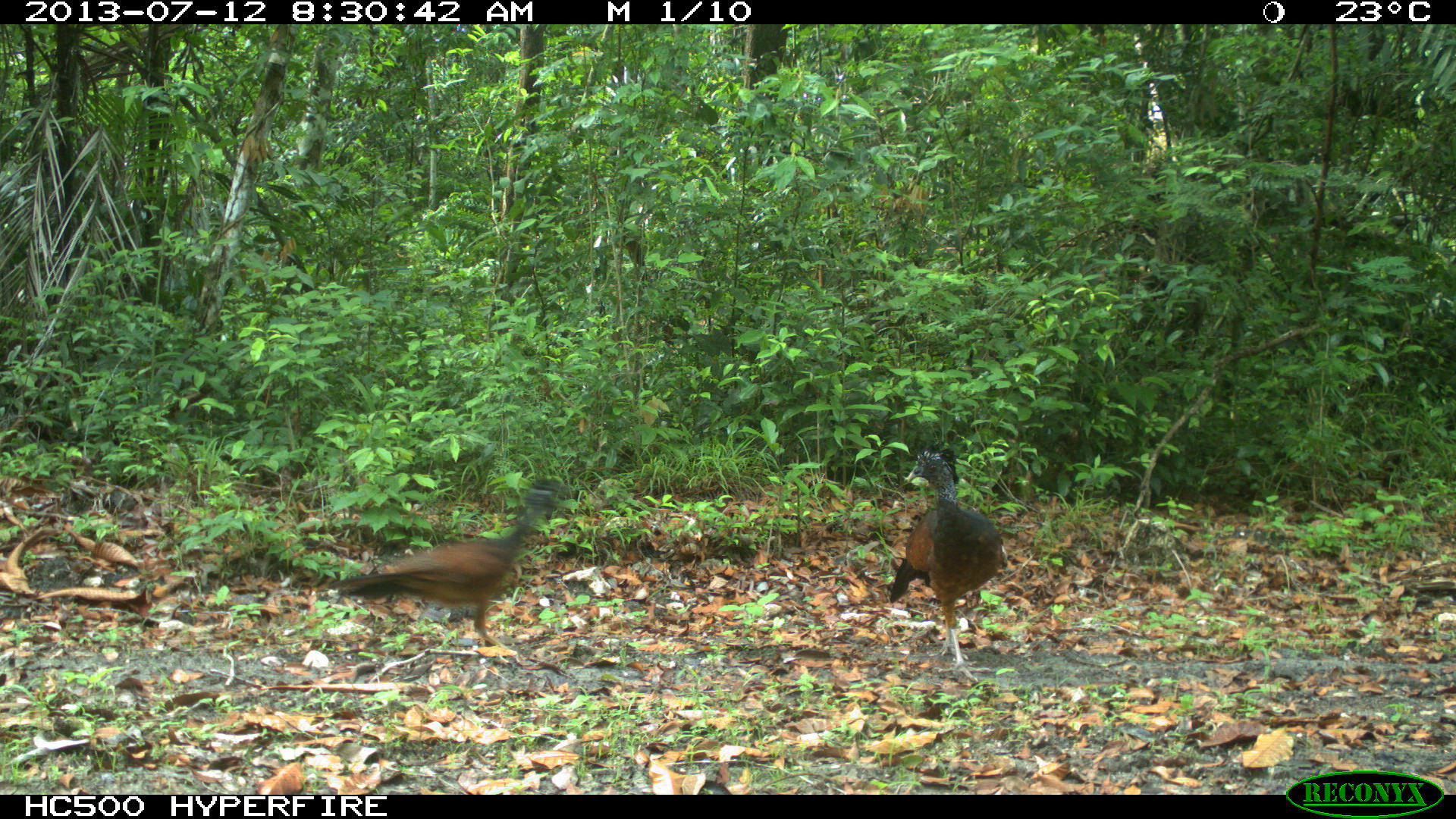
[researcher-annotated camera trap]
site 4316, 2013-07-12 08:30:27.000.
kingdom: Animalia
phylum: Chordata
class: Aves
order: Galliformes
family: Cracidae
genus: Crax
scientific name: Crax rubra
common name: great curassow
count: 2